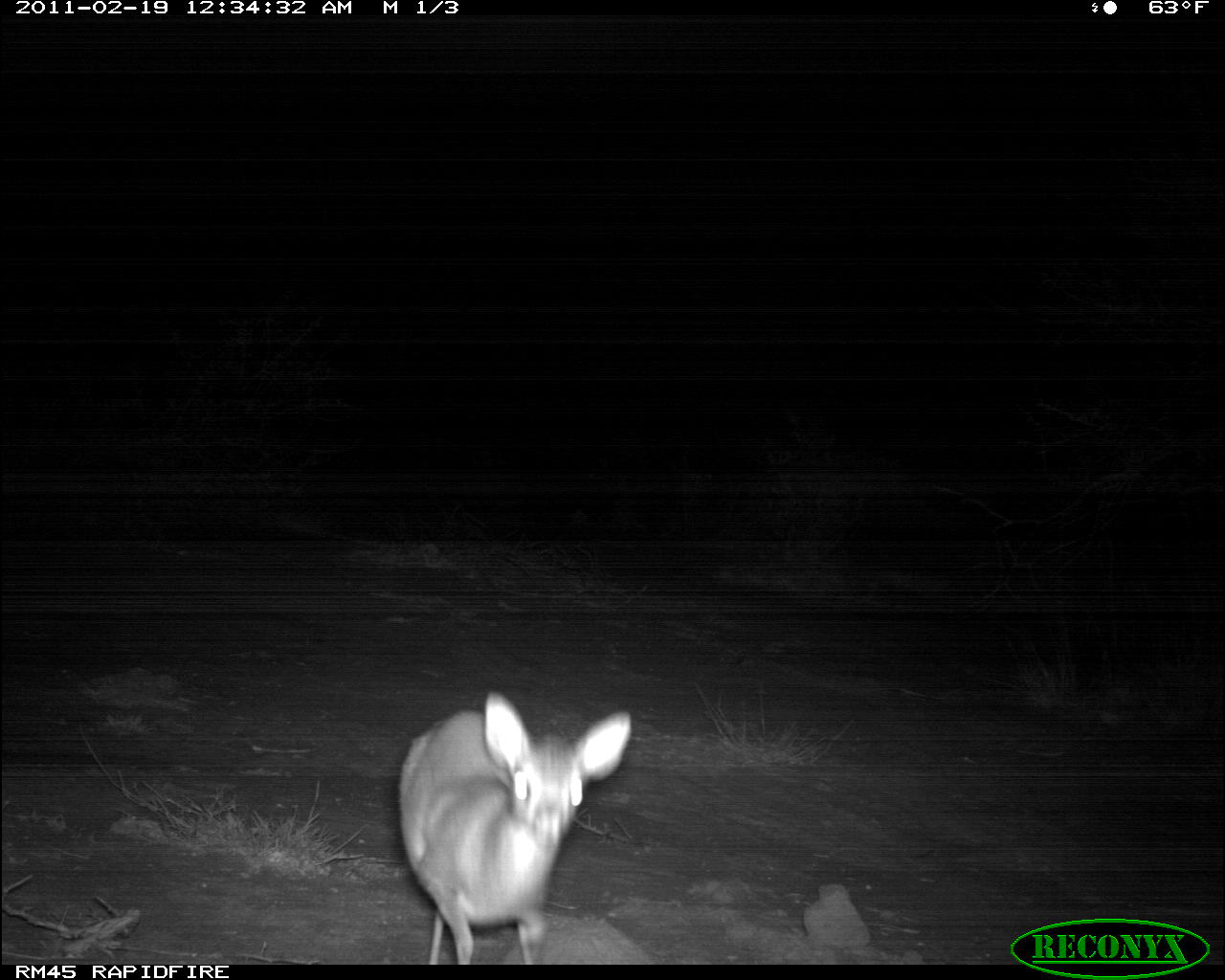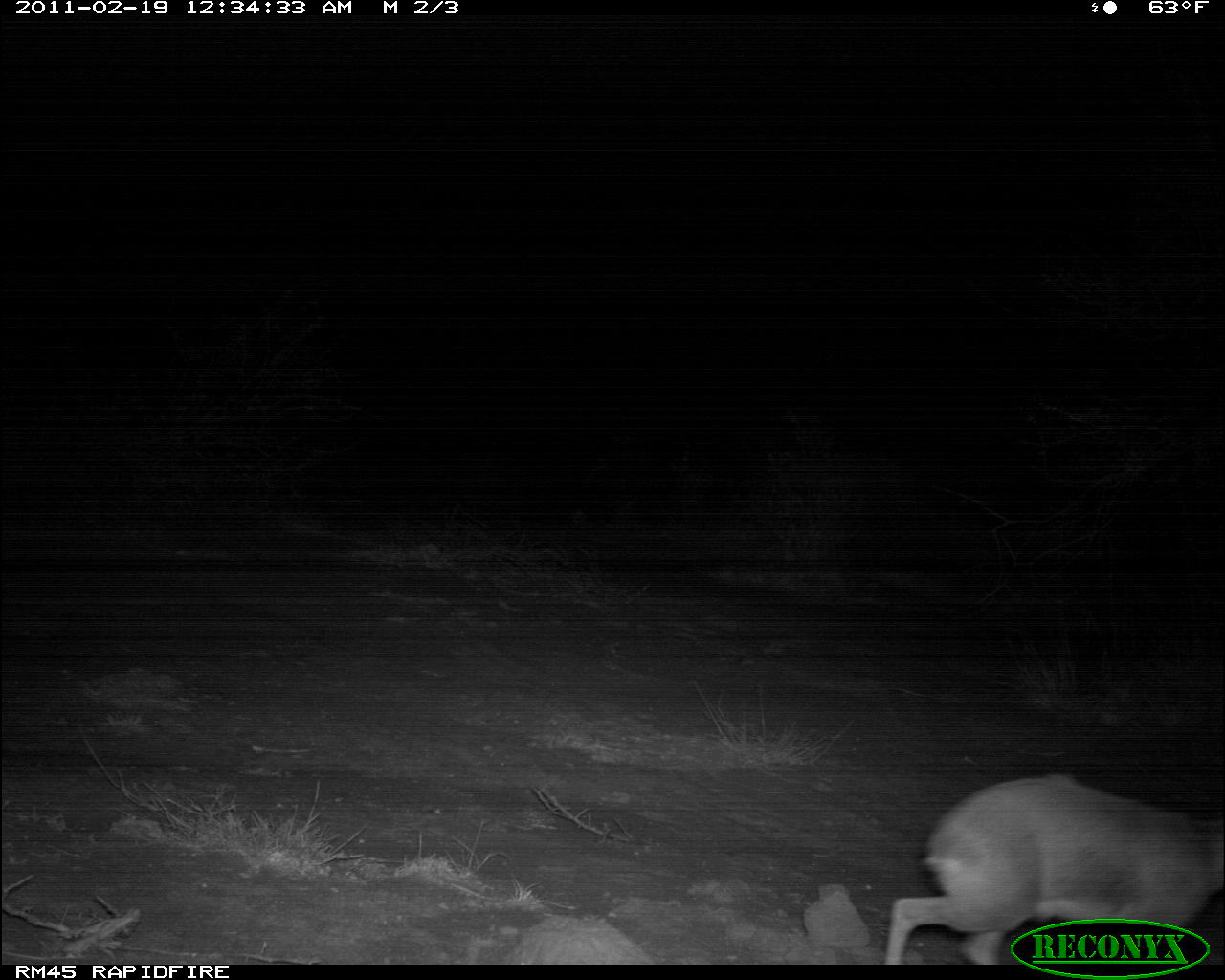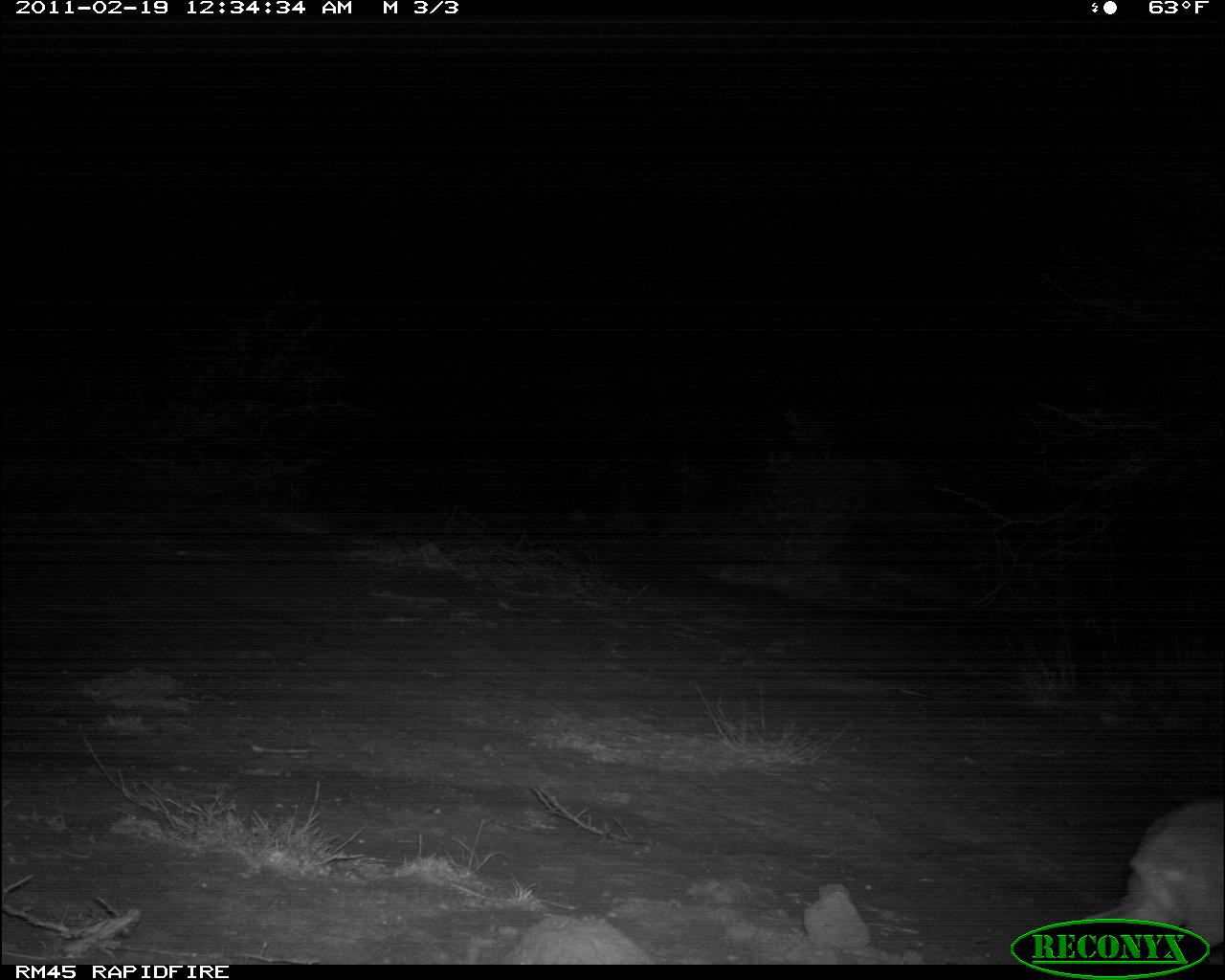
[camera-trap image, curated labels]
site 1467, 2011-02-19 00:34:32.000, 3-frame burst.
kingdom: Animalia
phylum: Chordata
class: Mammalia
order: Artiodactyla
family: Bovidae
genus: Madoqua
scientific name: Madoqua guentheri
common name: günther's dik-dik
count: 1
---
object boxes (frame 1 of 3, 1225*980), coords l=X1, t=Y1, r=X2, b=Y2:
madoqua guentheri: l=399, t=691, r=632, b=962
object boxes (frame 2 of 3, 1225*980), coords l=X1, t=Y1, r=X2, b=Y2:
madoqua guentheri: l=882, t=772, r=1224, b=966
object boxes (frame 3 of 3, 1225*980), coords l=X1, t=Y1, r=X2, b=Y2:
madoqua guentheri: l=1079, t=798, r=1225, b=950